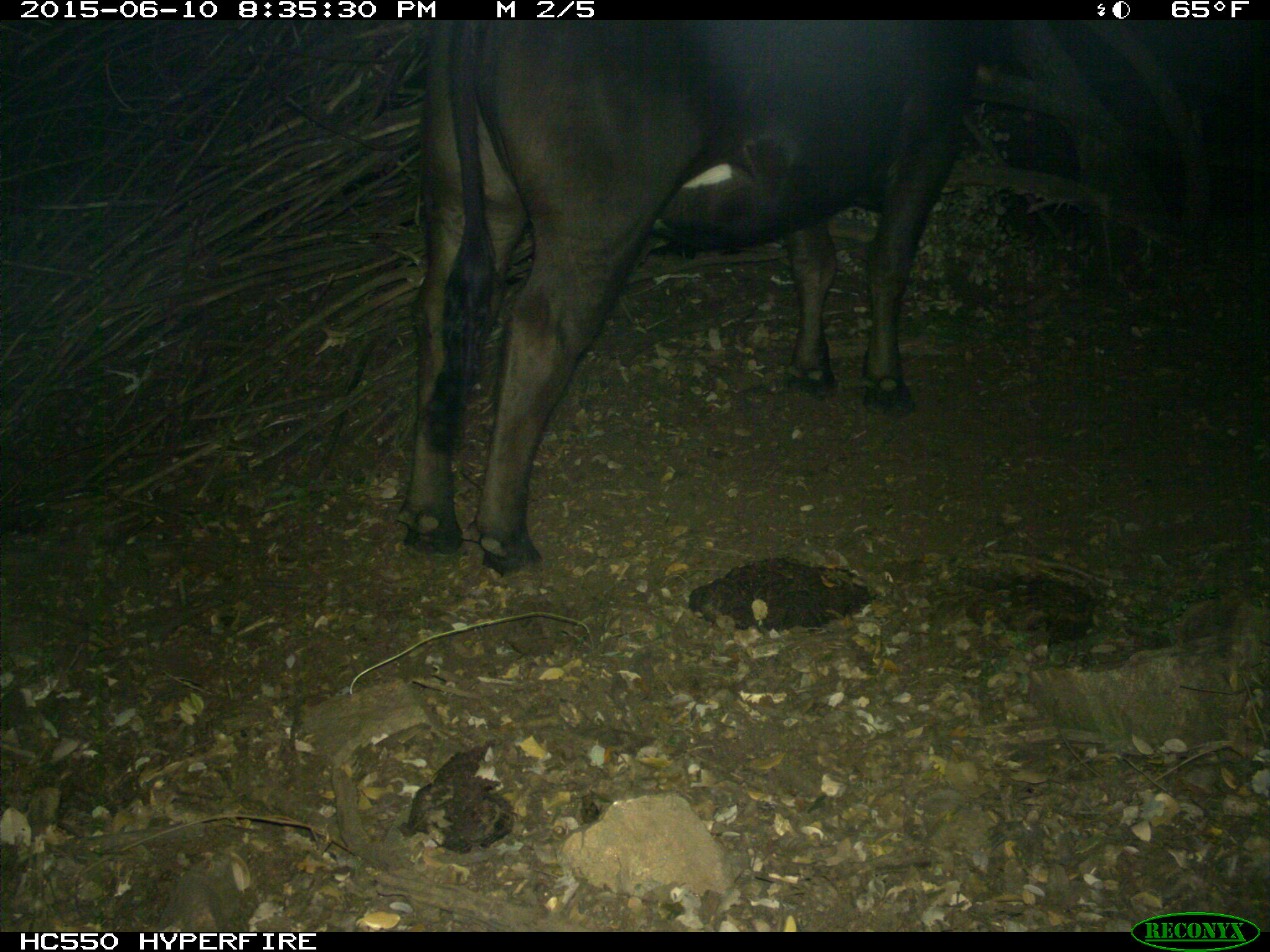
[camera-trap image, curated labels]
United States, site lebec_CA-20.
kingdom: Animalia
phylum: Chordata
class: Mammalia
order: Artiodactyla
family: Bovidae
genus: Bos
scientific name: Bos taurus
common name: domestic cow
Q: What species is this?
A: Bos taurus (domestic cow).